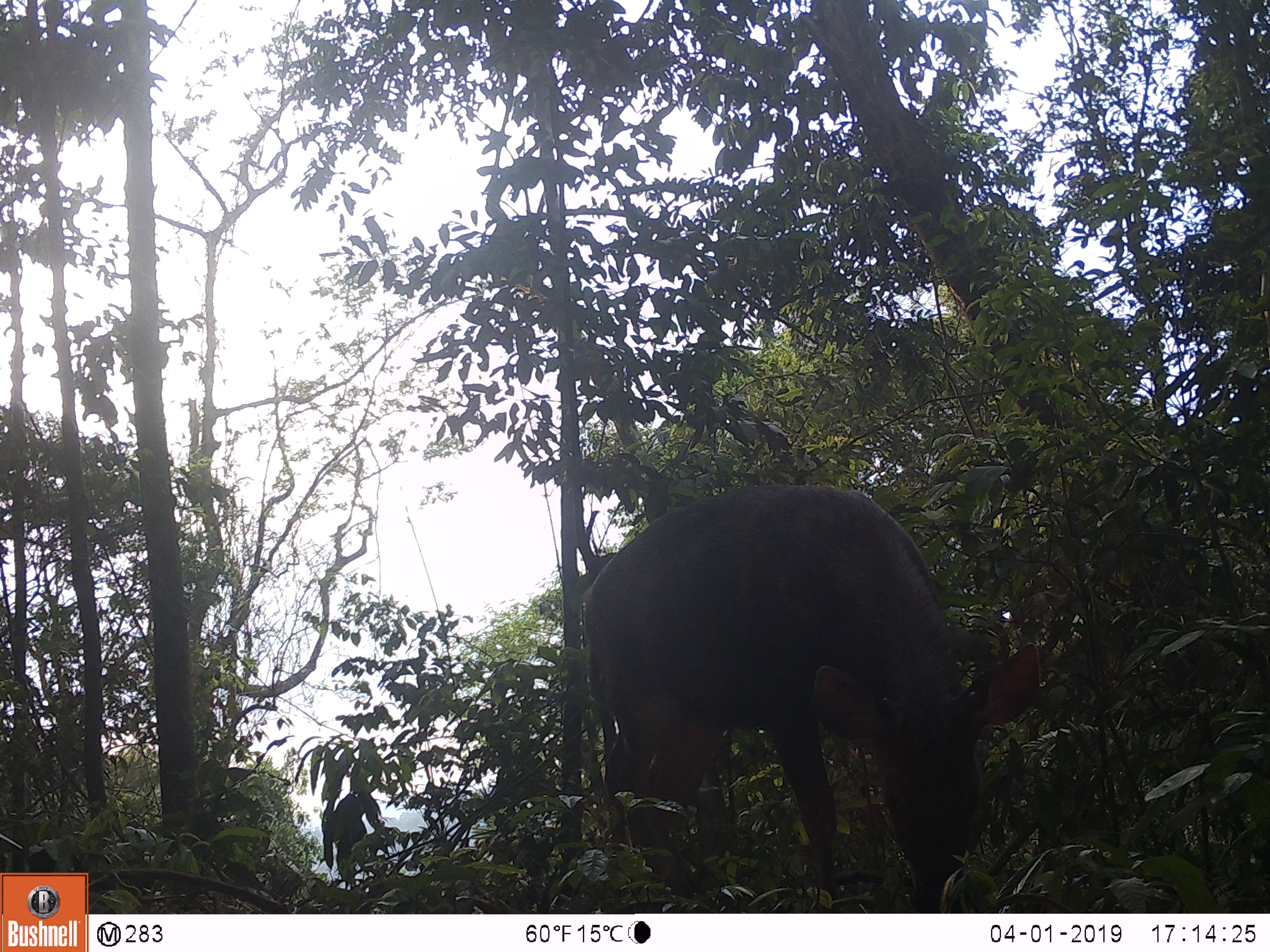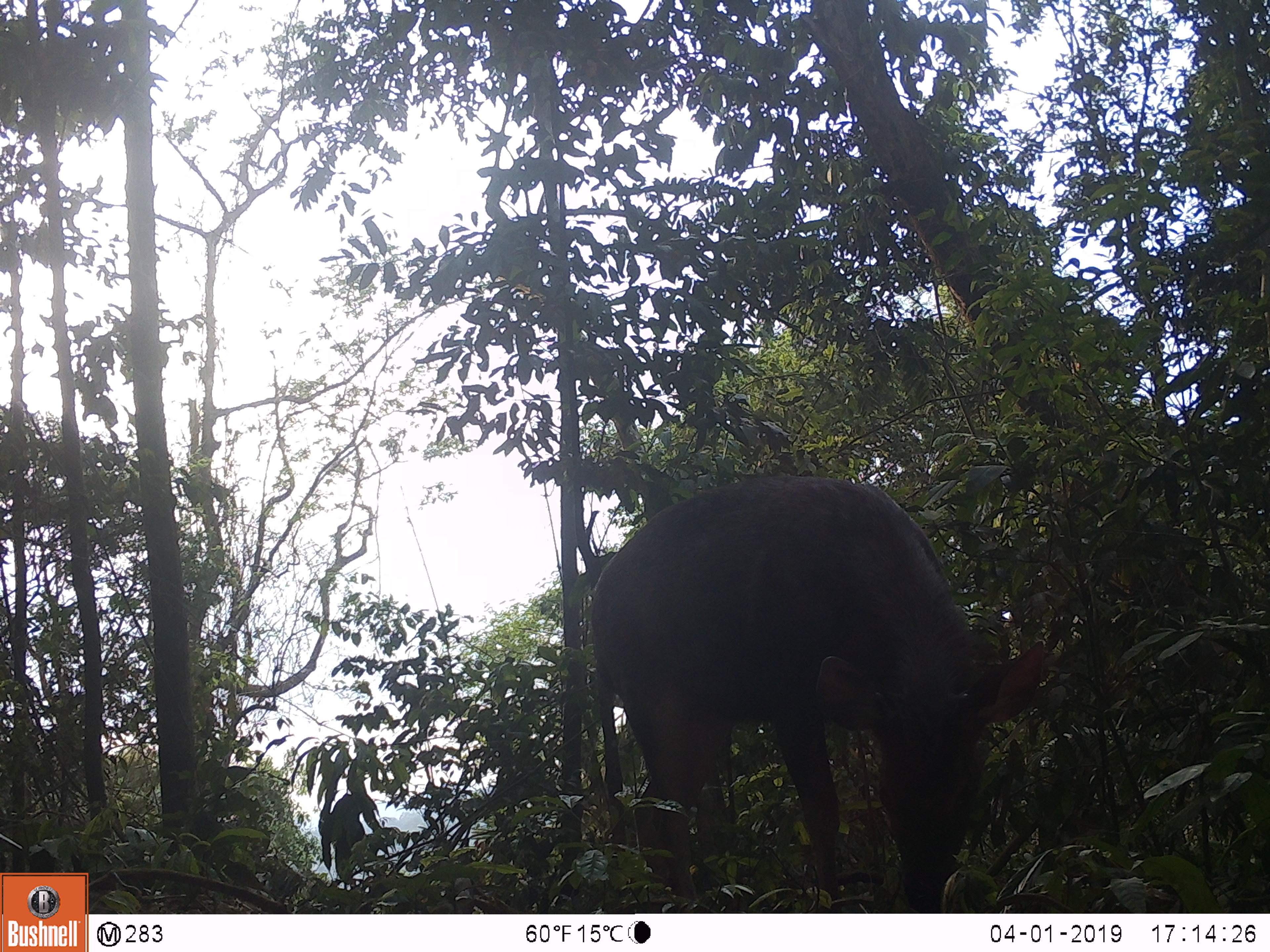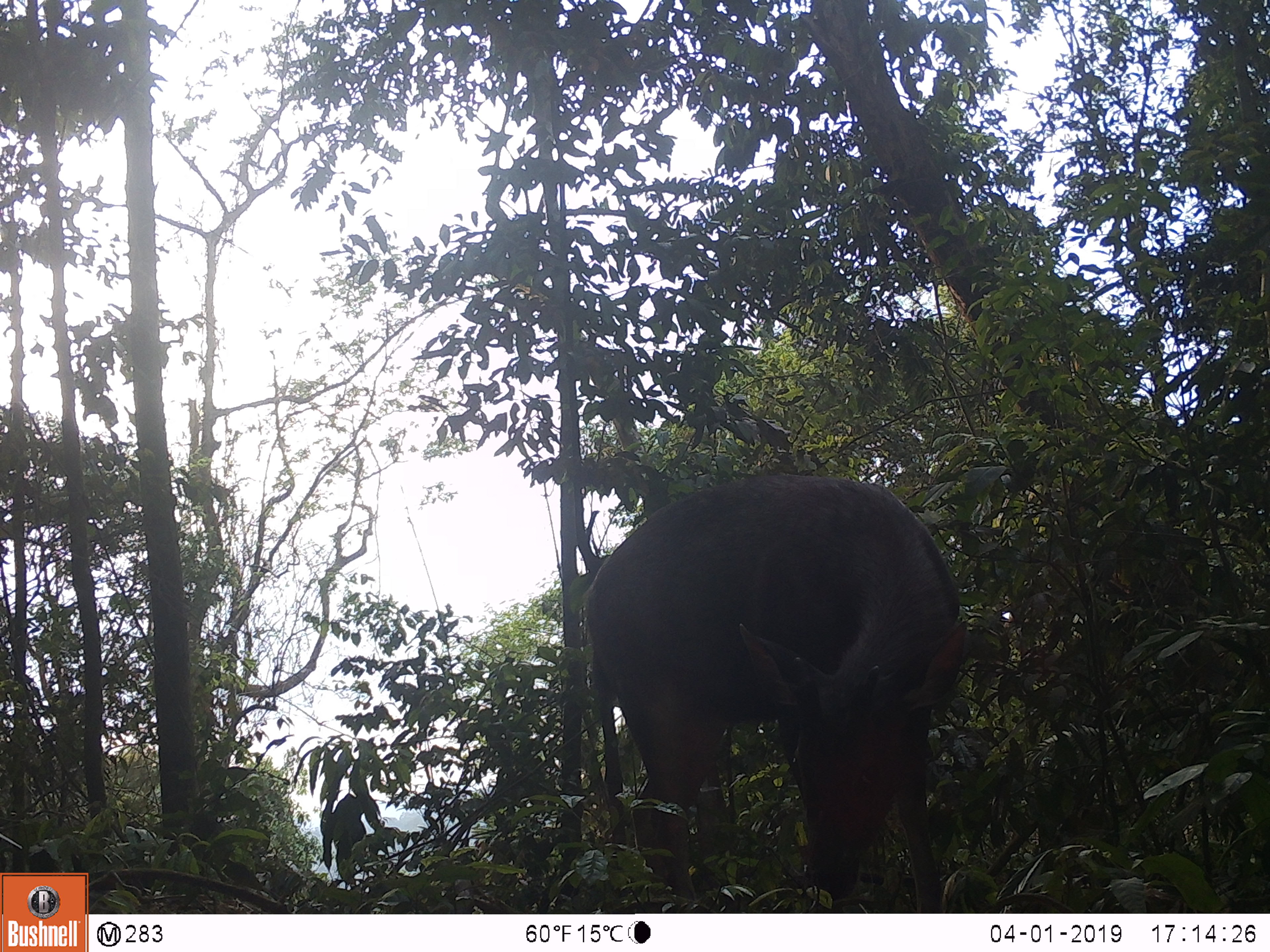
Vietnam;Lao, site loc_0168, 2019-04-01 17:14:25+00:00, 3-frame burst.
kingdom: Animalia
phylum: Chordata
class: Mammalia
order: Artiodactyla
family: Cervidae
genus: Rusa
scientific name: Rusa unicolor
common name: sambar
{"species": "sambar (Rusa unicolor)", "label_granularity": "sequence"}